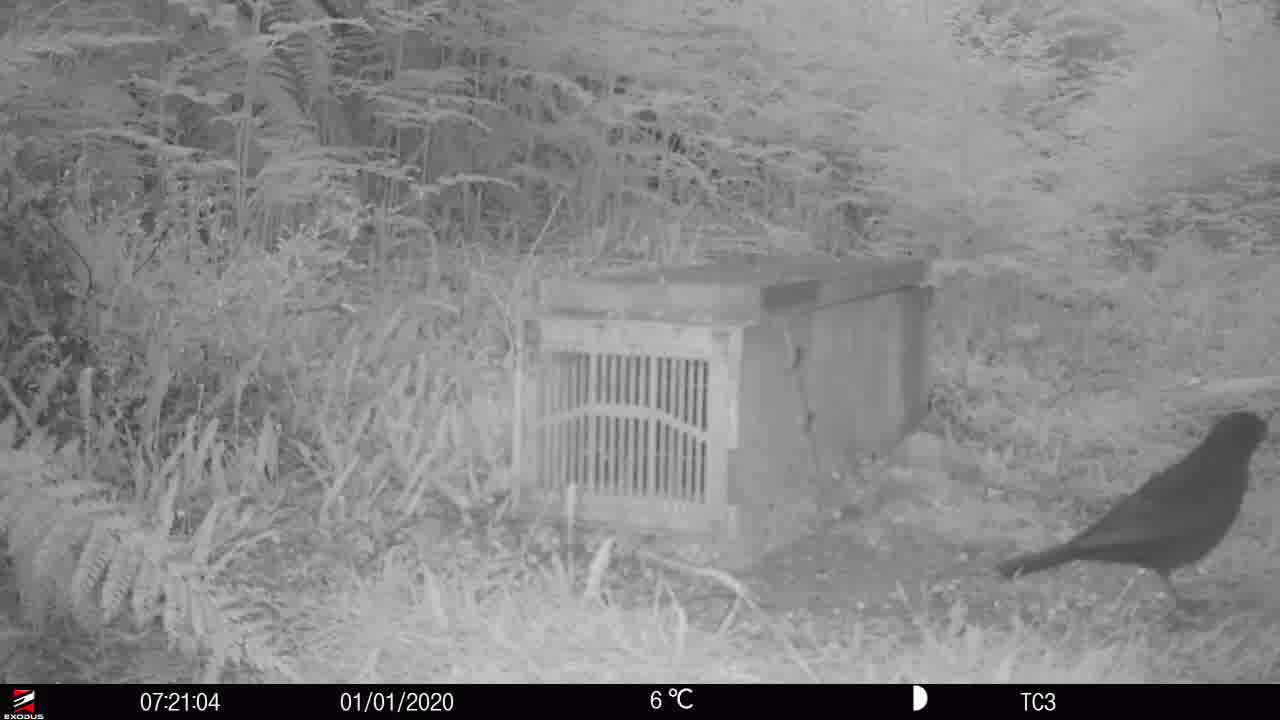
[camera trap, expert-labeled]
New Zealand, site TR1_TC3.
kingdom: Animalia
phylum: Chordata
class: Aves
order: Passeriformes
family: Turdidae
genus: Turdus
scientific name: Turdus merula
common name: eurasian blackbird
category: blackbird